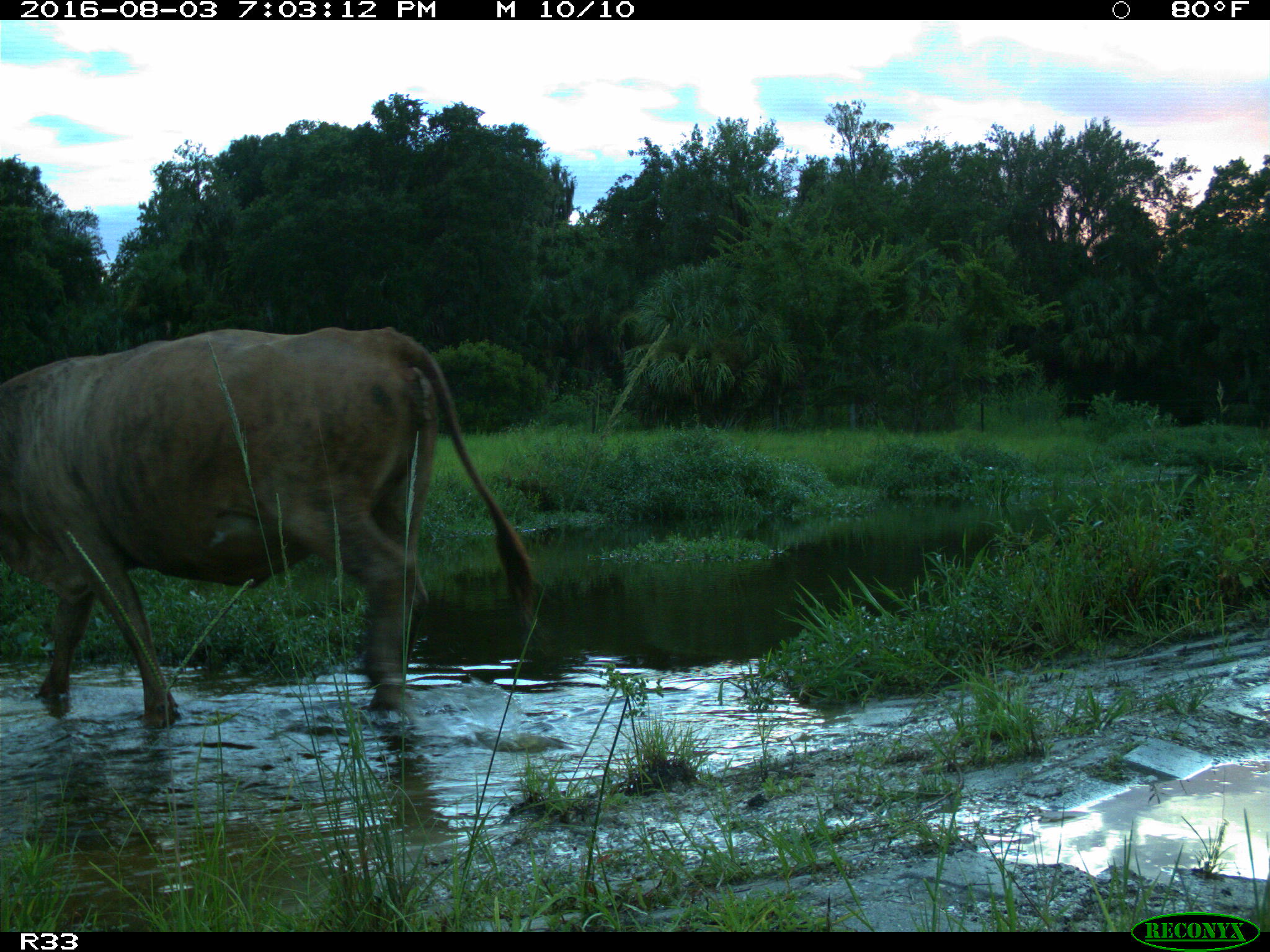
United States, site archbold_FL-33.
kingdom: Animalia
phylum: Chordata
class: Mammalia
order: Artiodactyla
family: Bovidae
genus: Bos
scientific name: Bos taurus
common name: domestic cow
Bos taurus (domestic cow).